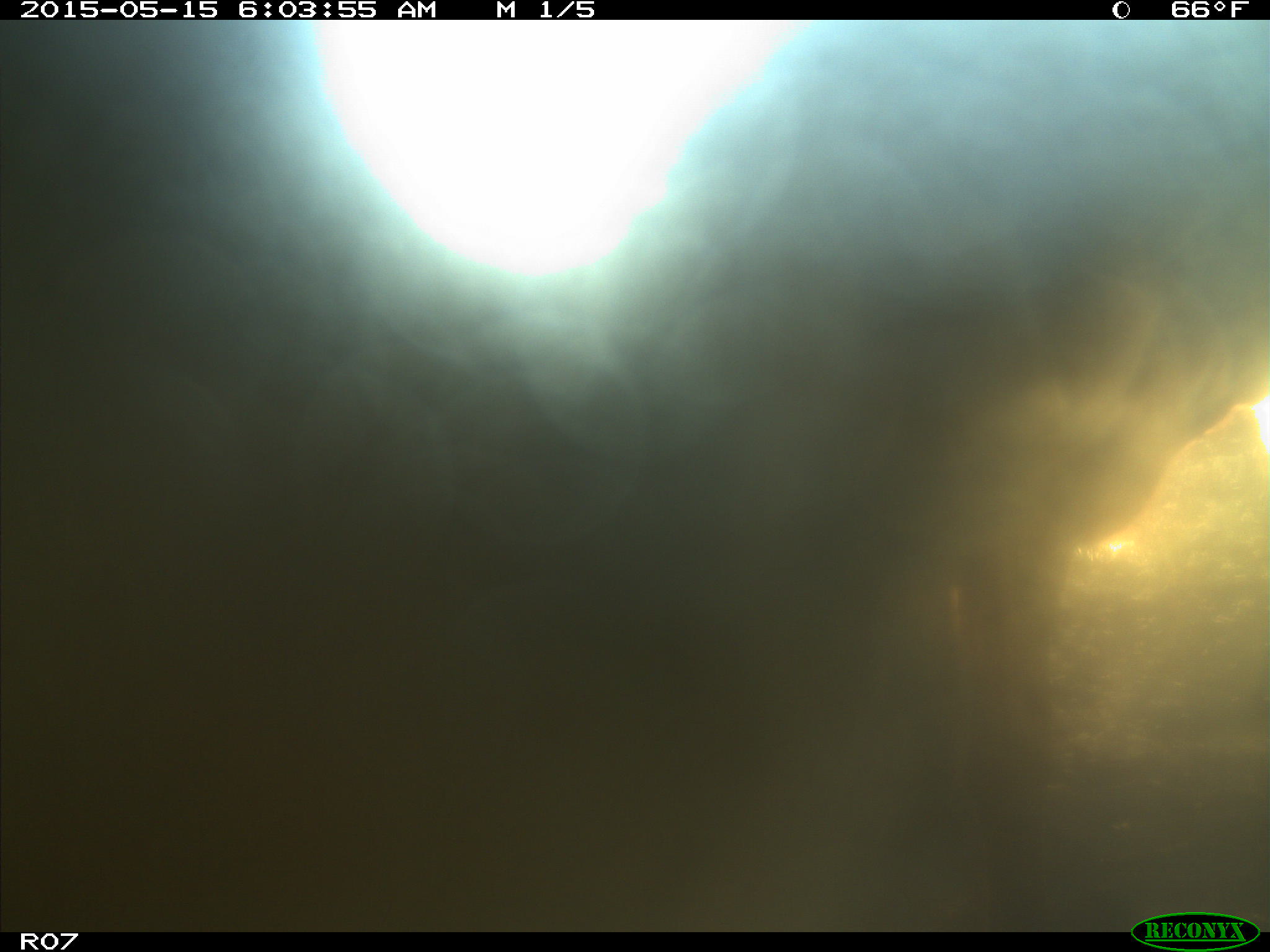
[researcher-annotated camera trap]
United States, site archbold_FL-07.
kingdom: Animalia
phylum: Chordata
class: Mammalia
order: Artiodactyla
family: Bovidae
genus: Bos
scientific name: Bos taurus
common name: domestic cow